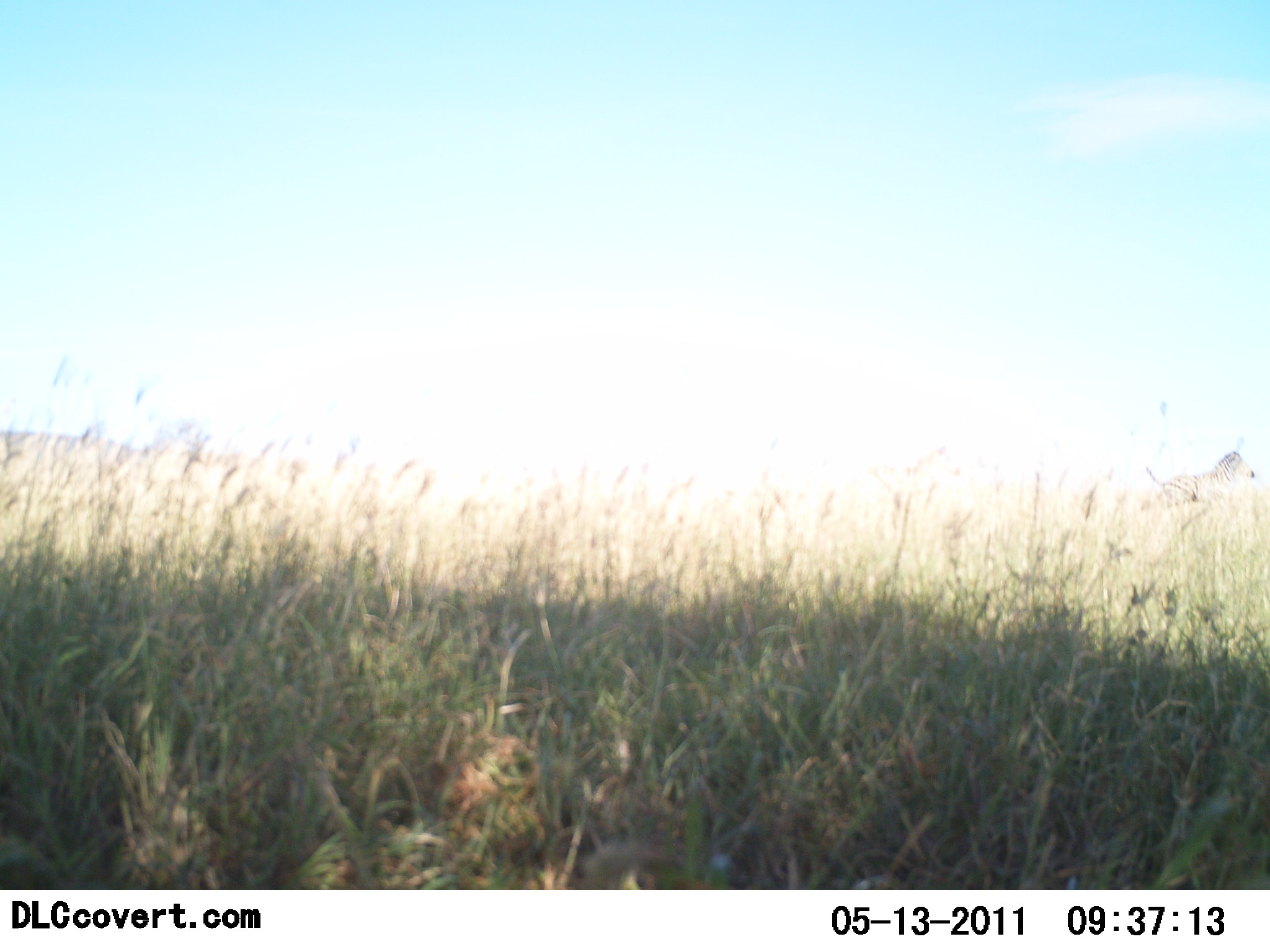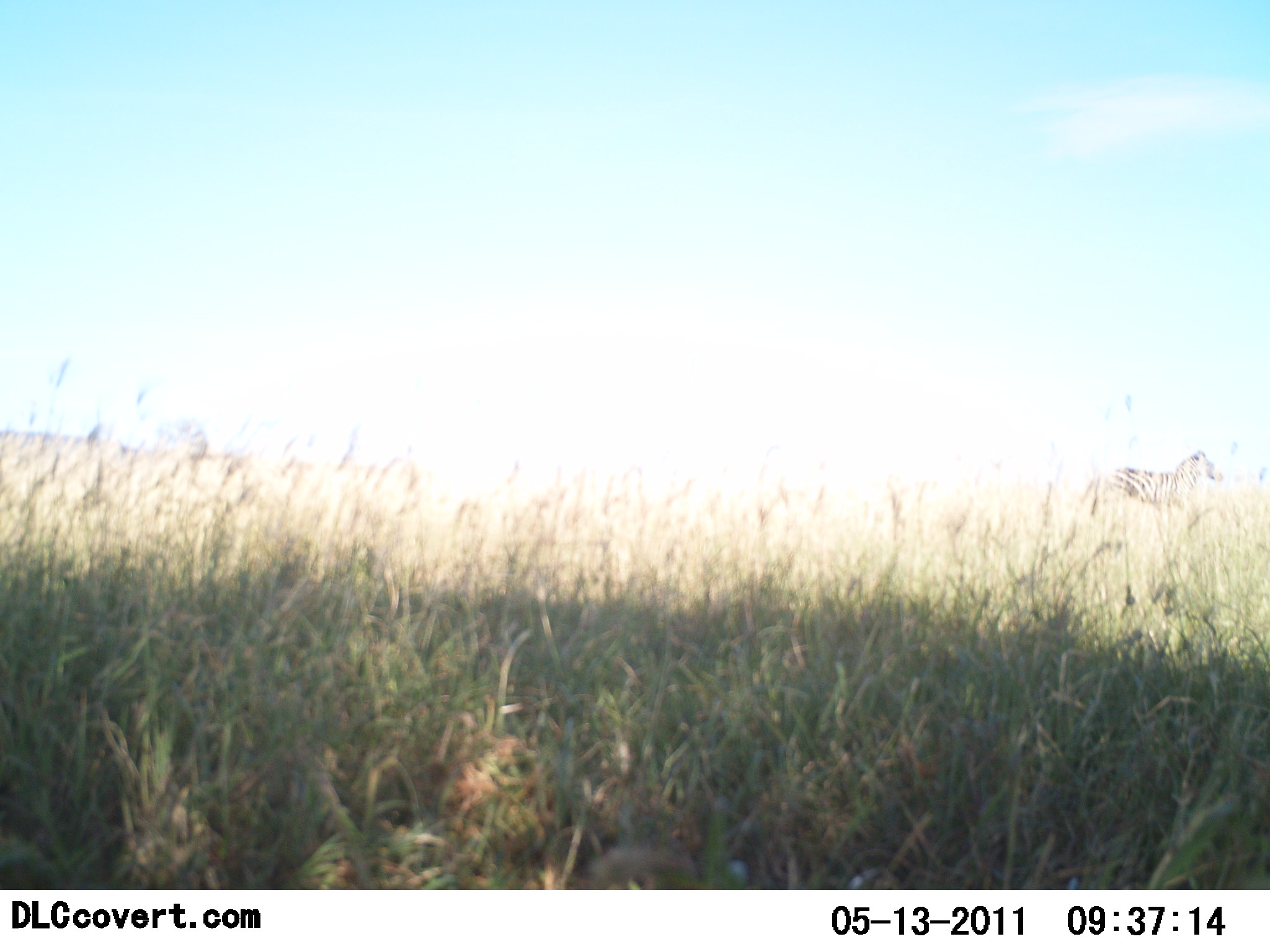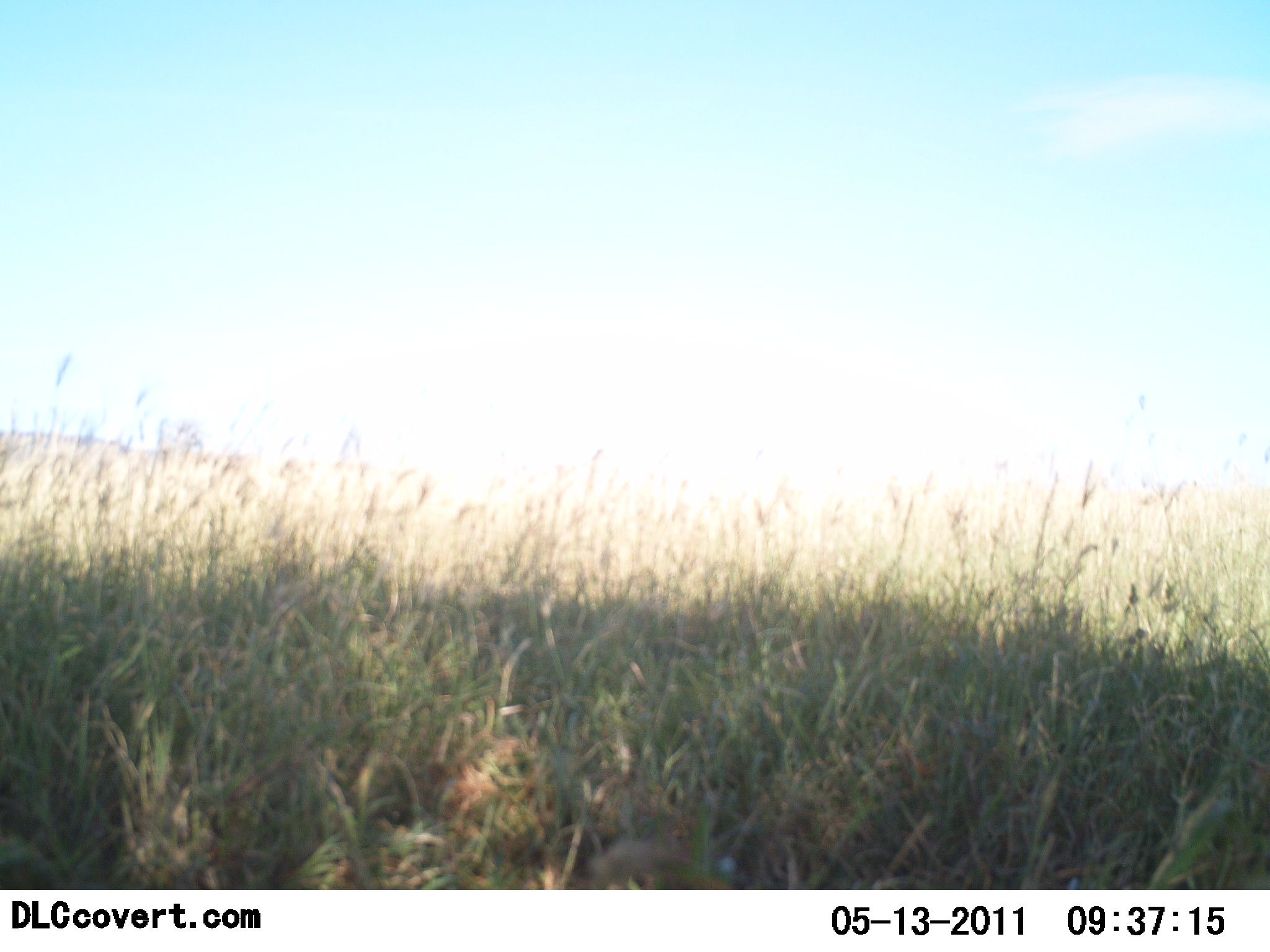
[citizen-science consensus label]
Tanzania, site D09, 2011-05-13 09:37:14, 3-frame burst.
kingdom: Animalia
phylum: Chordata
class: Mammalia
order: Perissodactyla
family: Equidae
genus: Equus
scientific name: Equus quagga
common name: plains zebra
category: zebra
Zebra (plains zebra) (Equus quagga), count 1. Behavior (volunteer vote fractions): standing 14%, resting 0%, moving 86%, interacting 0%. Young present (vote fraction): 0%. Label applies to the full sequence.